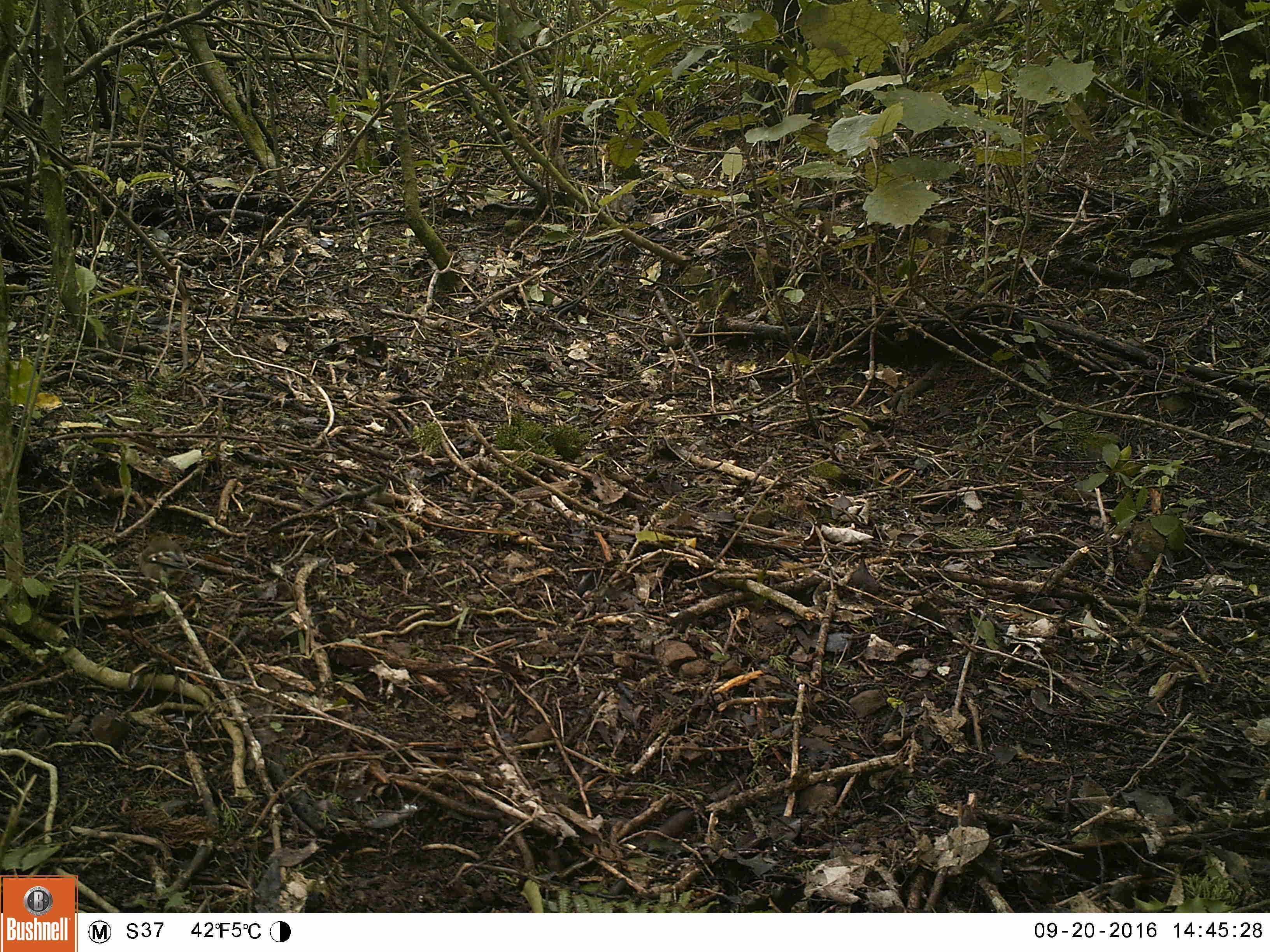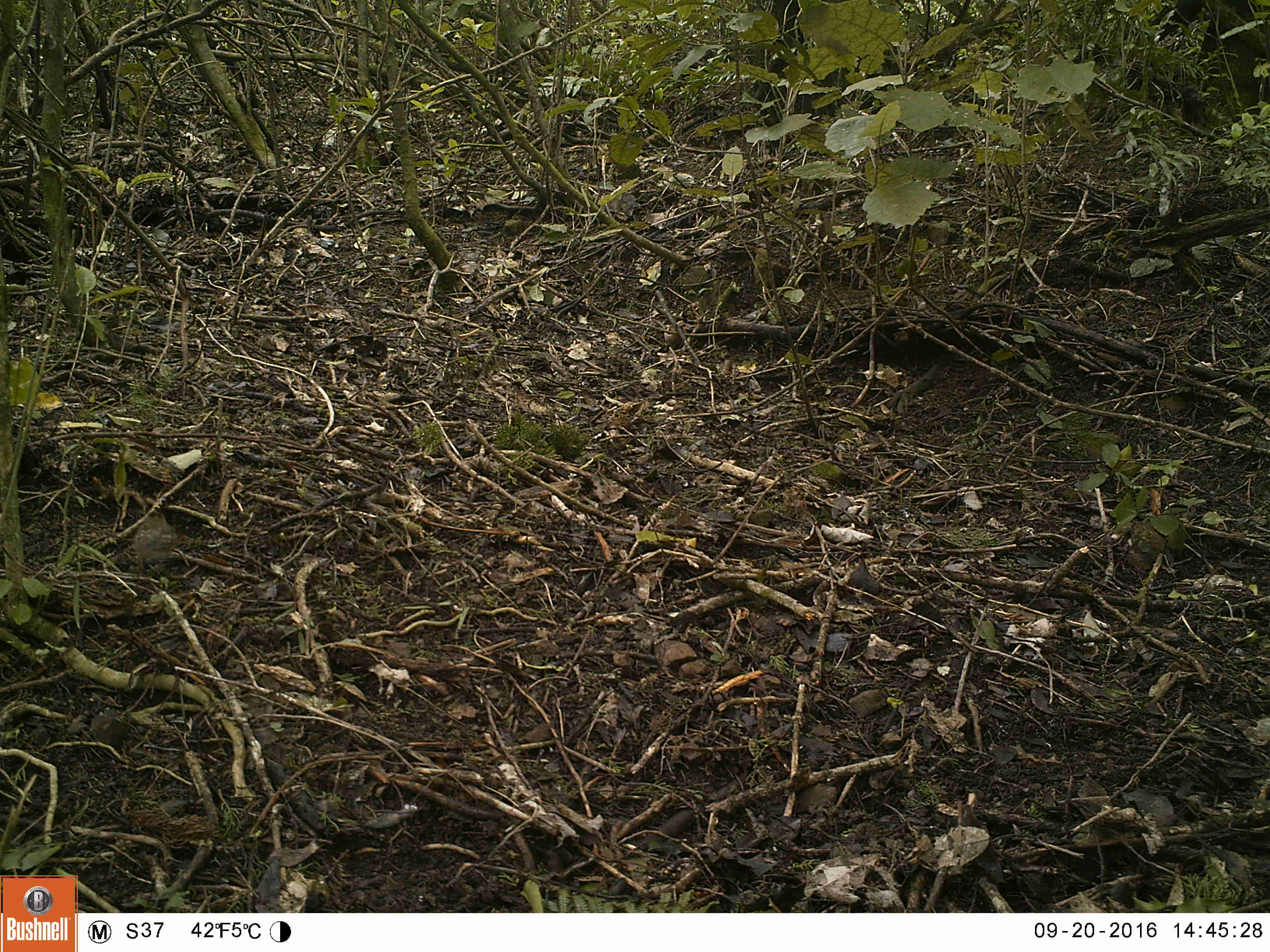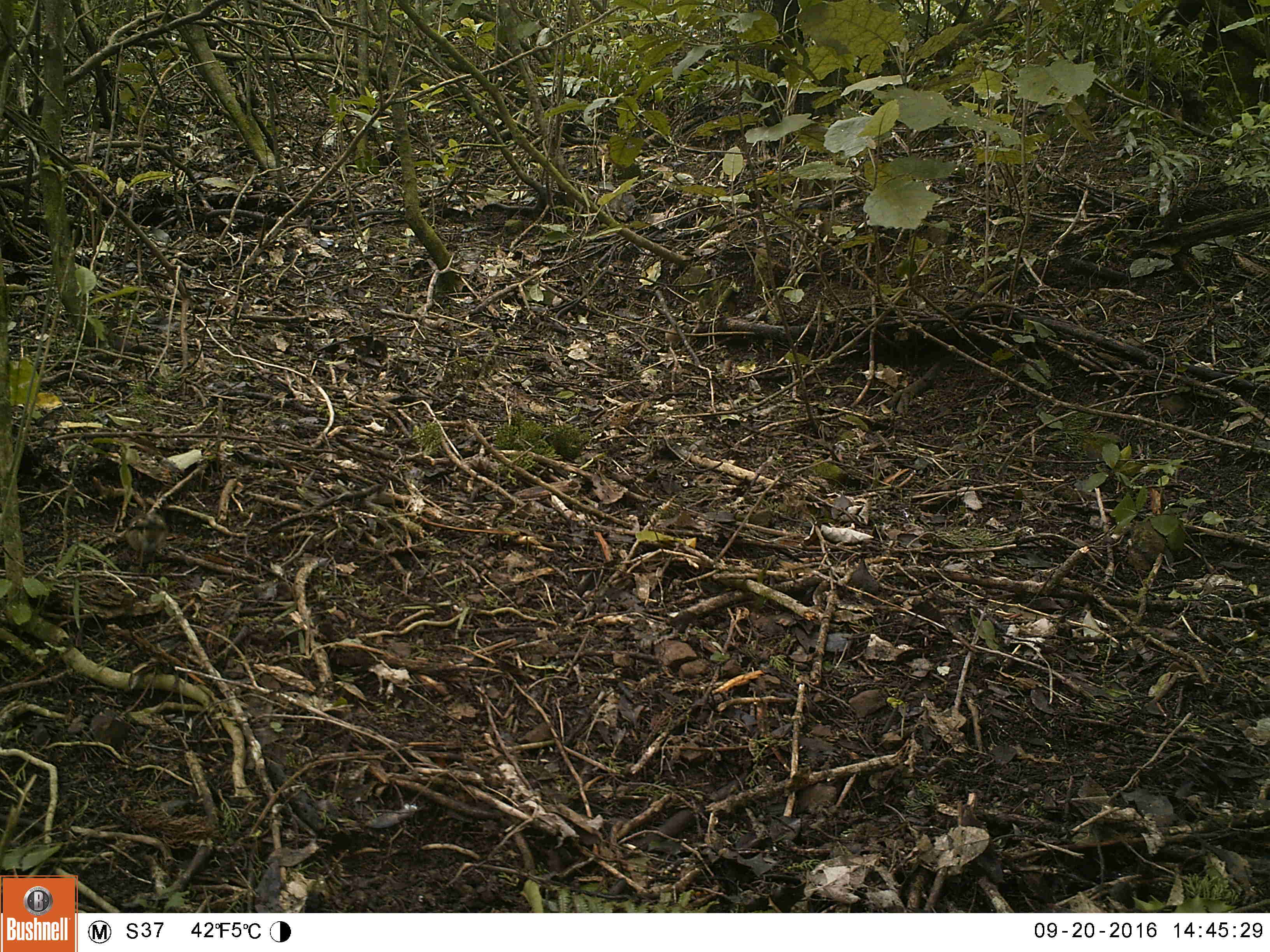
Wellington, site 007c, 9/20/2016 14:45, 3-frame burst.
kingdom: Animalia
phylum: Chordata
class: Aves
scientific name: Aves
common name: bird